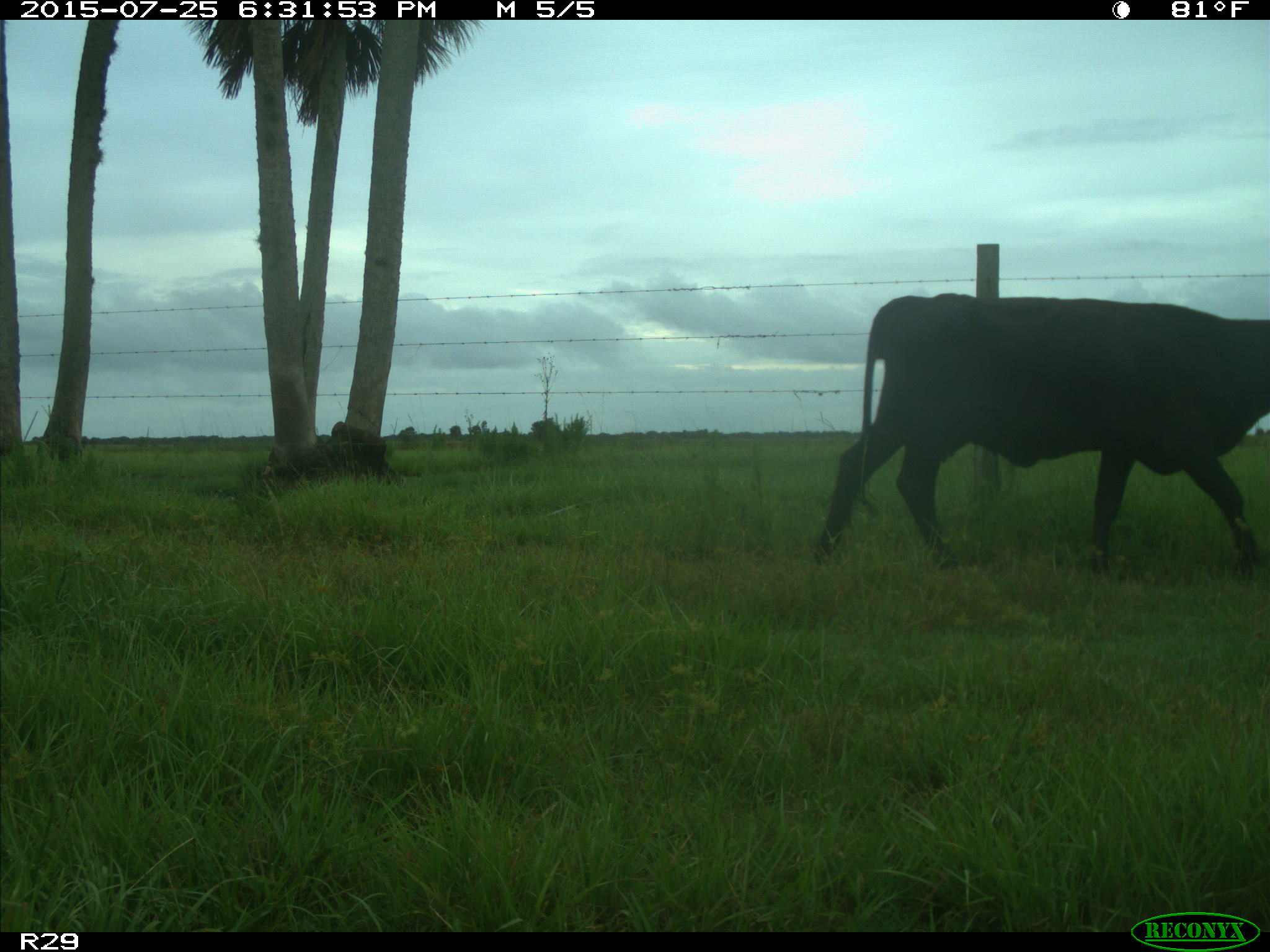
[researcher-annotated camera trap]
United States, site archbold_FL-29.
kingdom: Animalia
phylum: Chordata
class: Mammalia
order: Artiodactyla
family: Bovidae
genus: Bos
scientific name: Bos taurus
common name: domestic cow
Bos taurus (domestic cow).